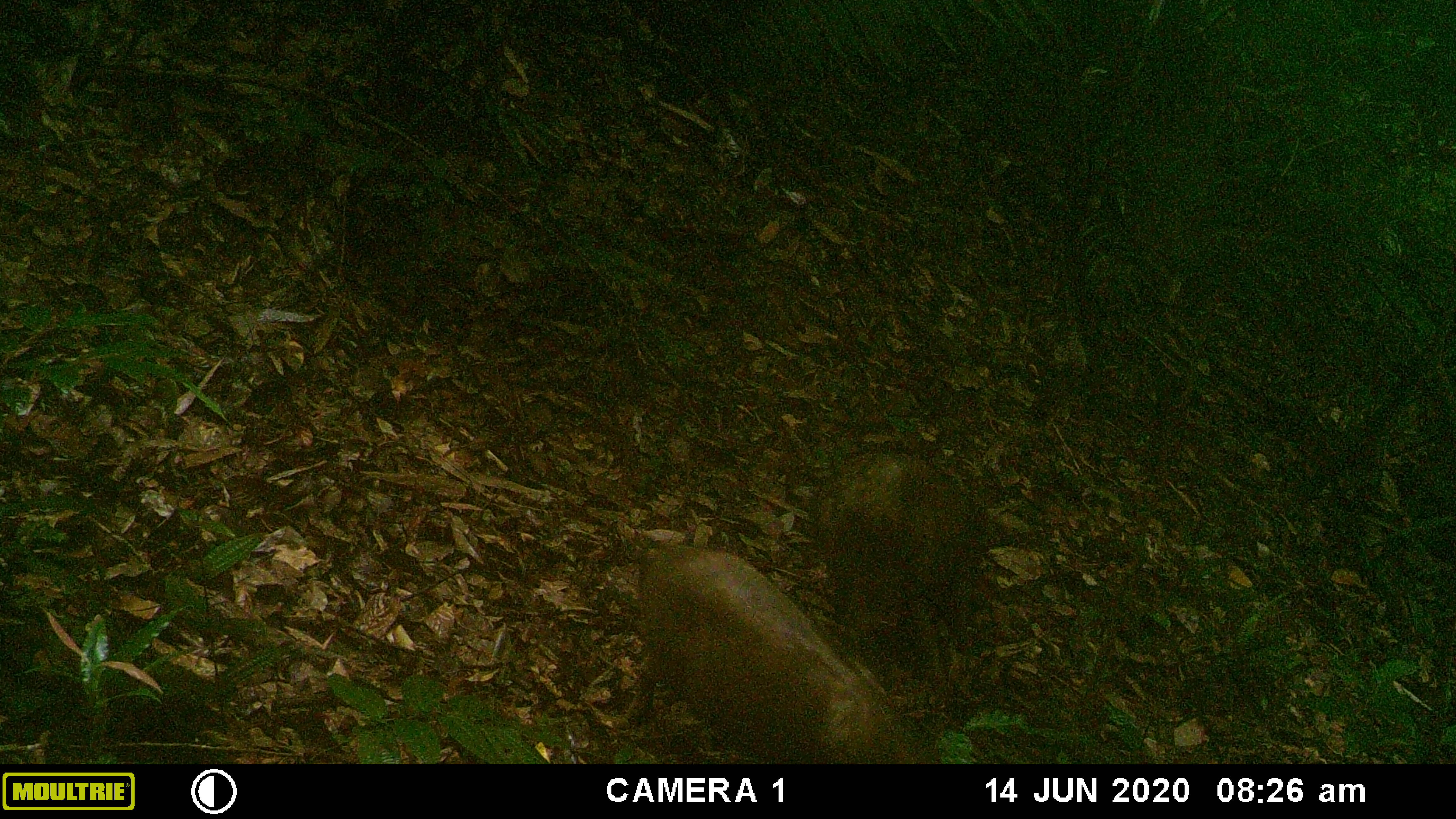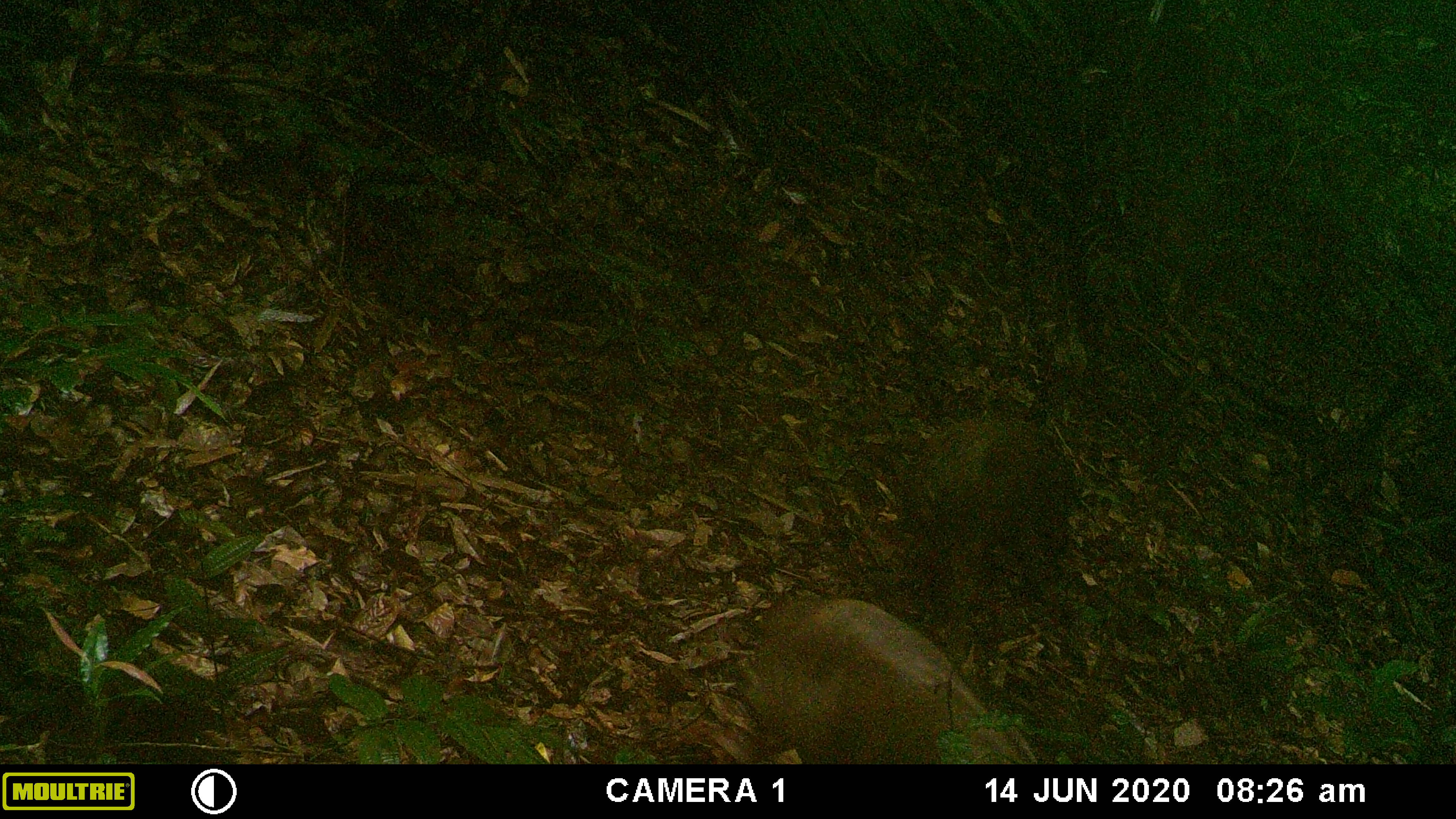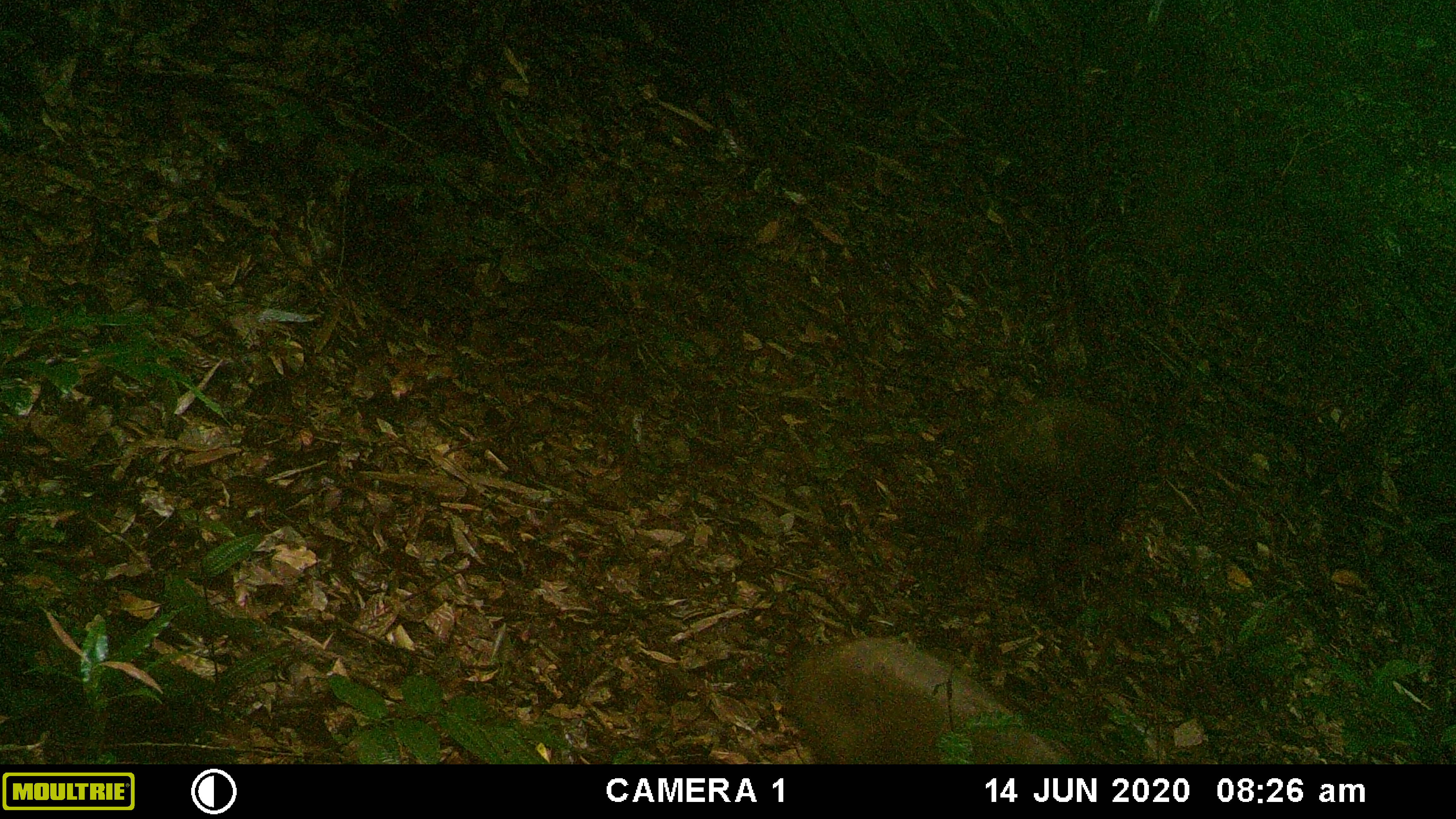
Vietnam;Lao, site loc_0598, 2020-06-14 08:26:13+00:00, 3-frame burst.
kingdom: Animalia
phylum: Chordata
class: Mammalia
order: Artiodactyla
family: Suidae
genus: Sus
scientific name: Sus scrofa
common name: eurasian wild pig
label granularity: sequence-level